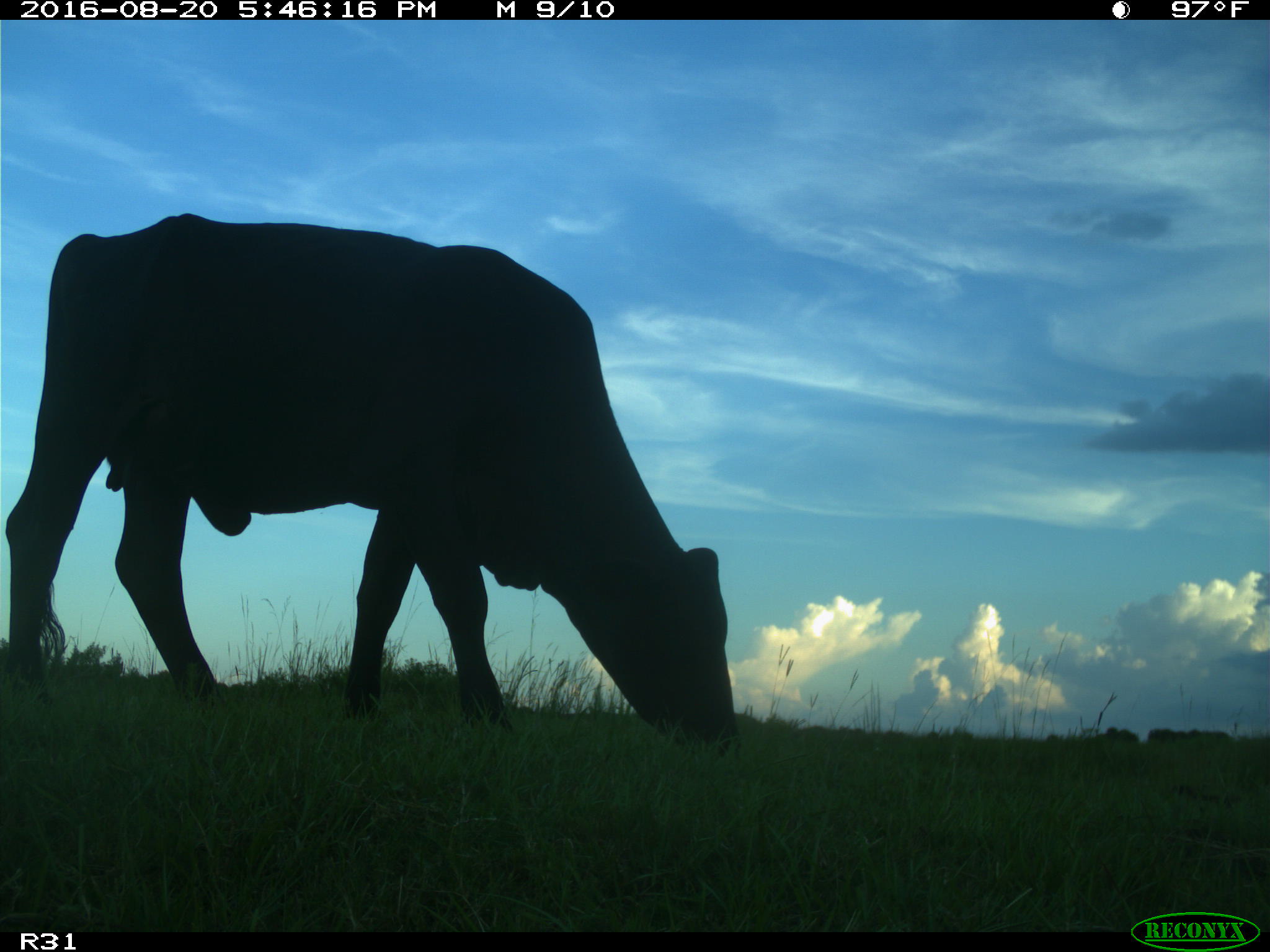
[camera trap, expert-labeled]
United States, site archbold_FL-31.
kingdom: Animalia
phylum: Chordata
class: Mammalia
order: Artiodactyla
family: Bovidae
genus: Bos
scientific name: Bos taurus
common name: domestic cow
Bos taurus (domestic cow).